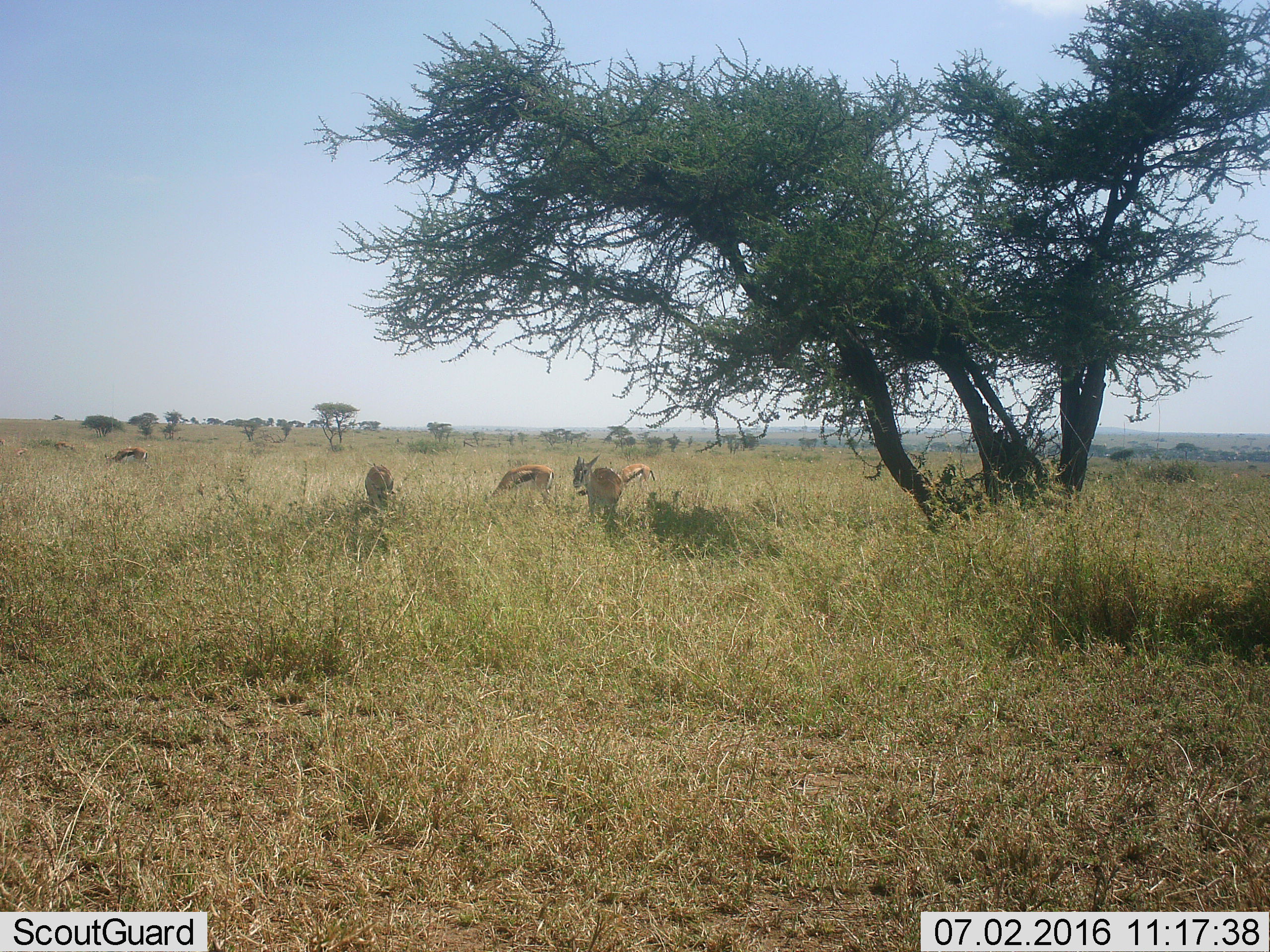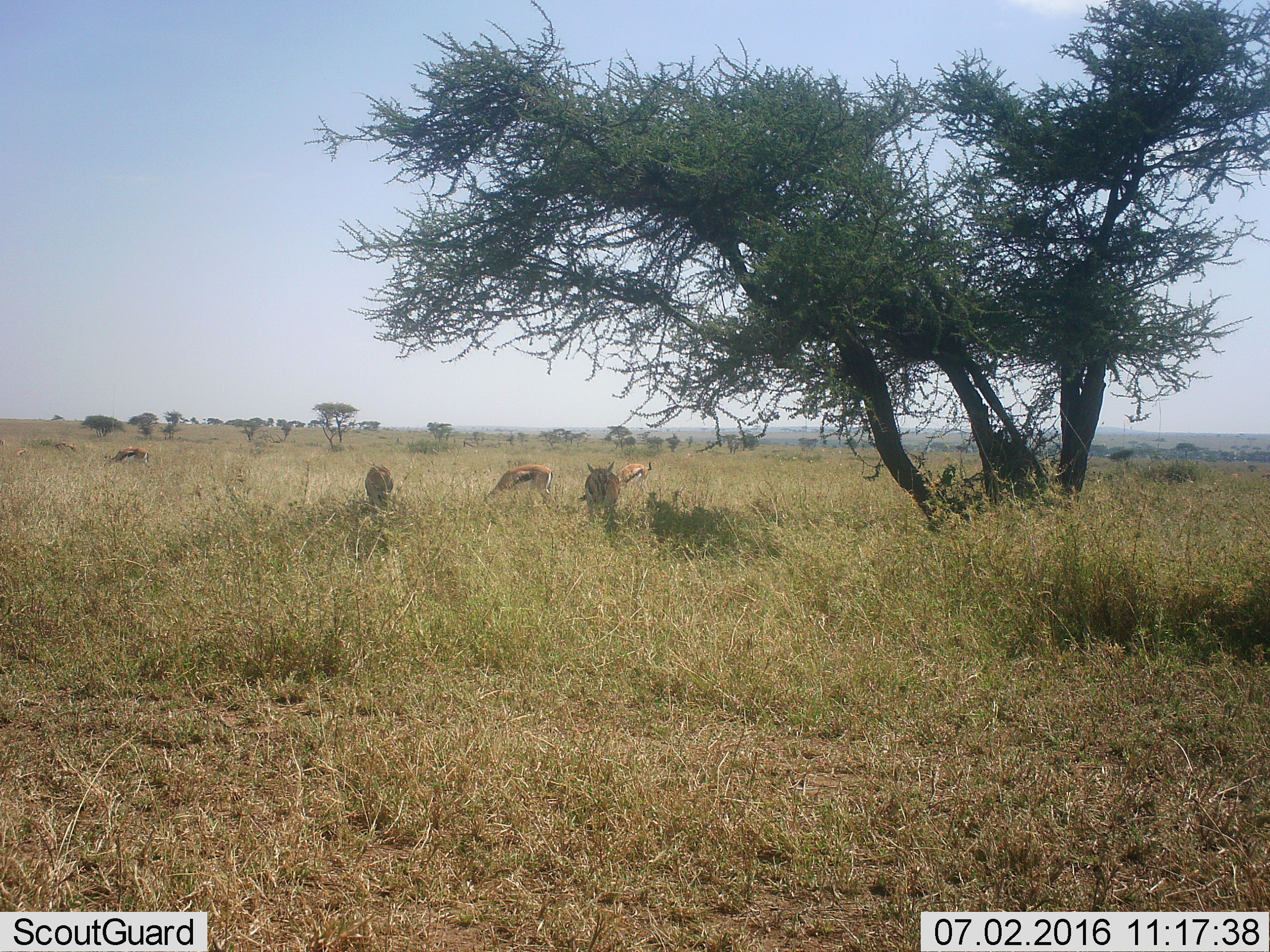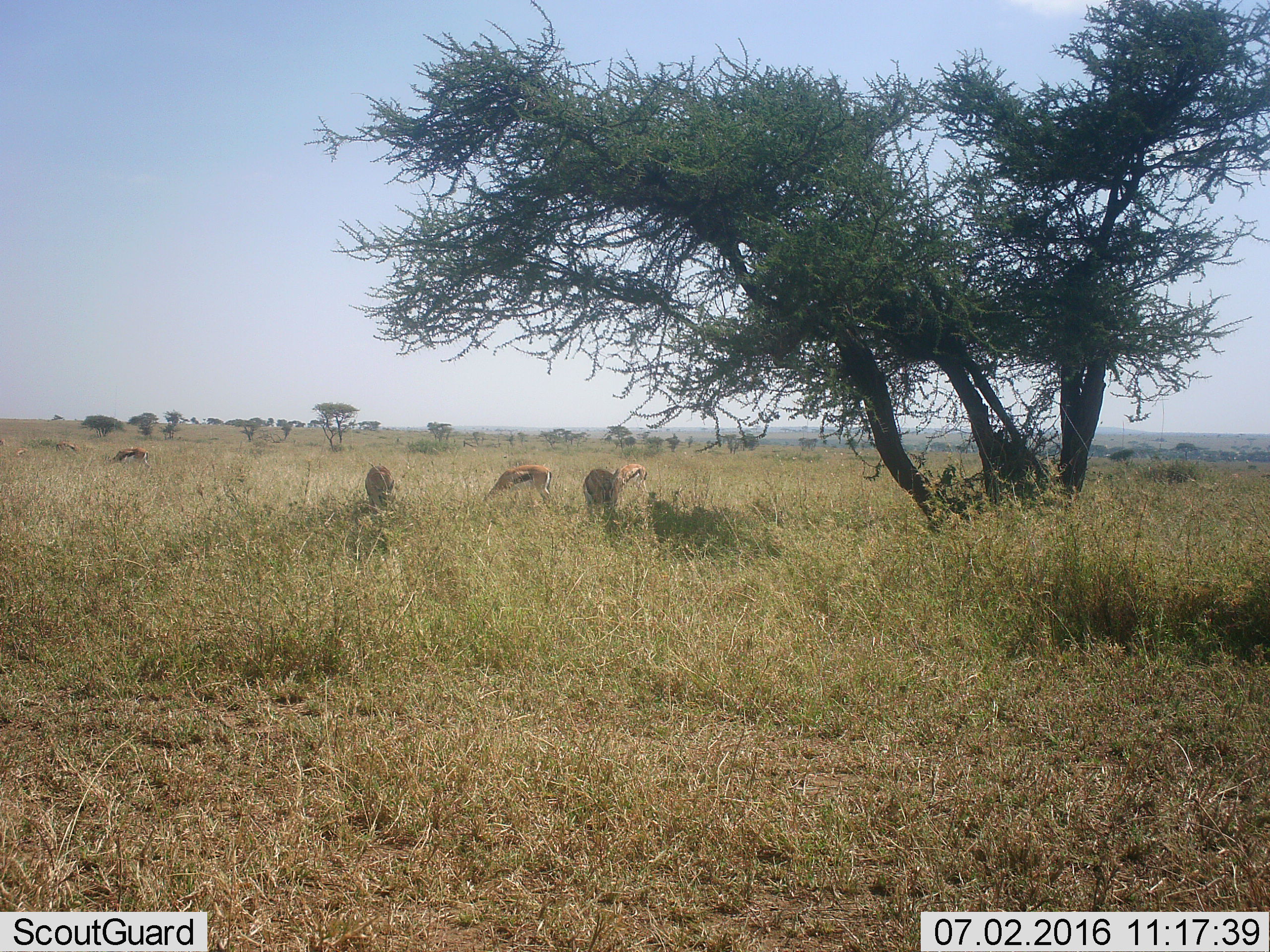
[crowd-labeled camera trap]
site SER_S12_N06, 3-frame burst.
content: unidentified animal